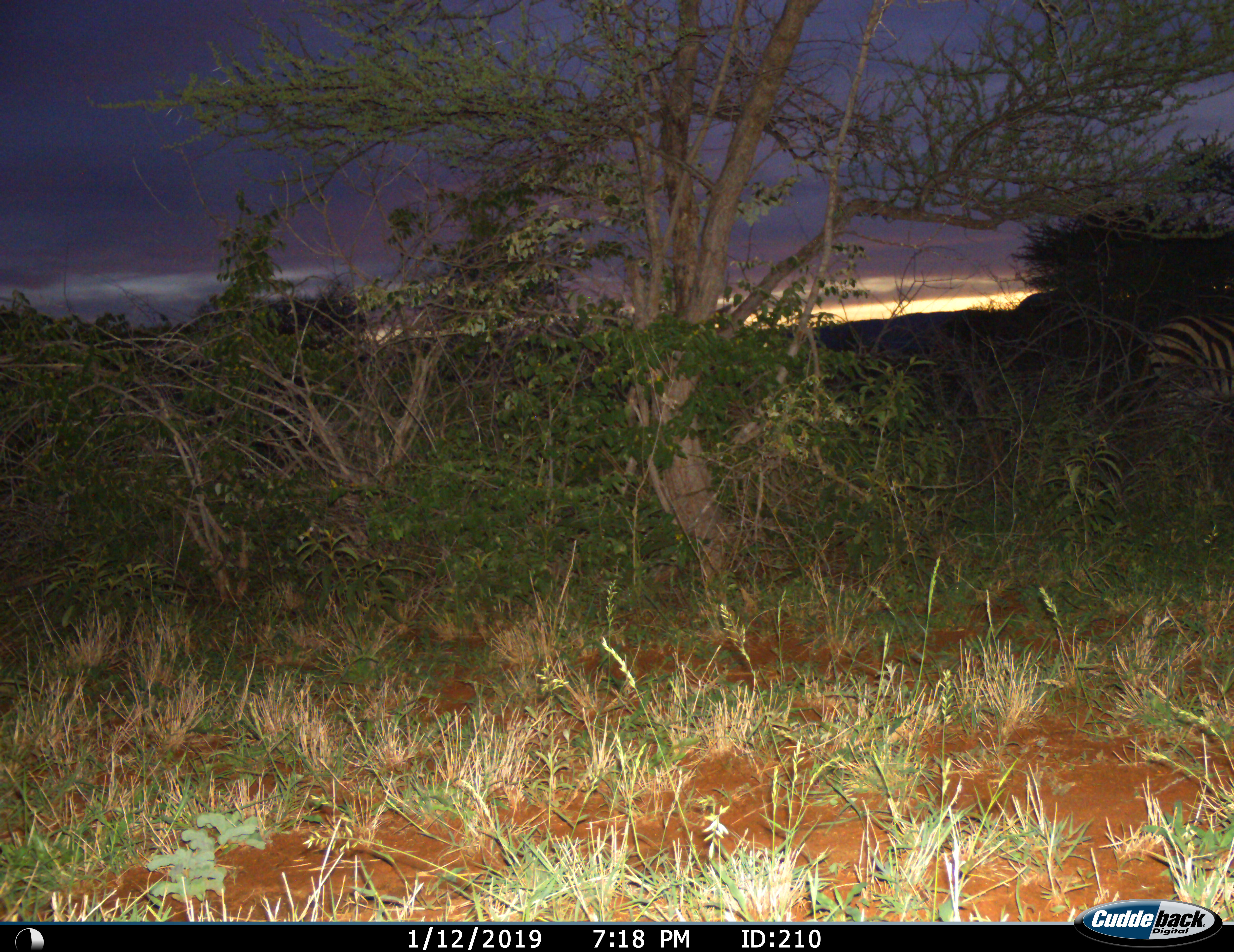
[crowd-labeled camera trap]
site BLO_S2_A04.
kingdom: Animalia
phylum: Chordata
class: Mammalia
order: Perissodactyla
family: Equidae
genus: Equus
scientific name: Equus quagga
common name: plains zebra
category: zebraplains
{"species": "zebraplains (plains zebra) (Equus quagga)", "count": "1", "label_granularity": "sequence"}